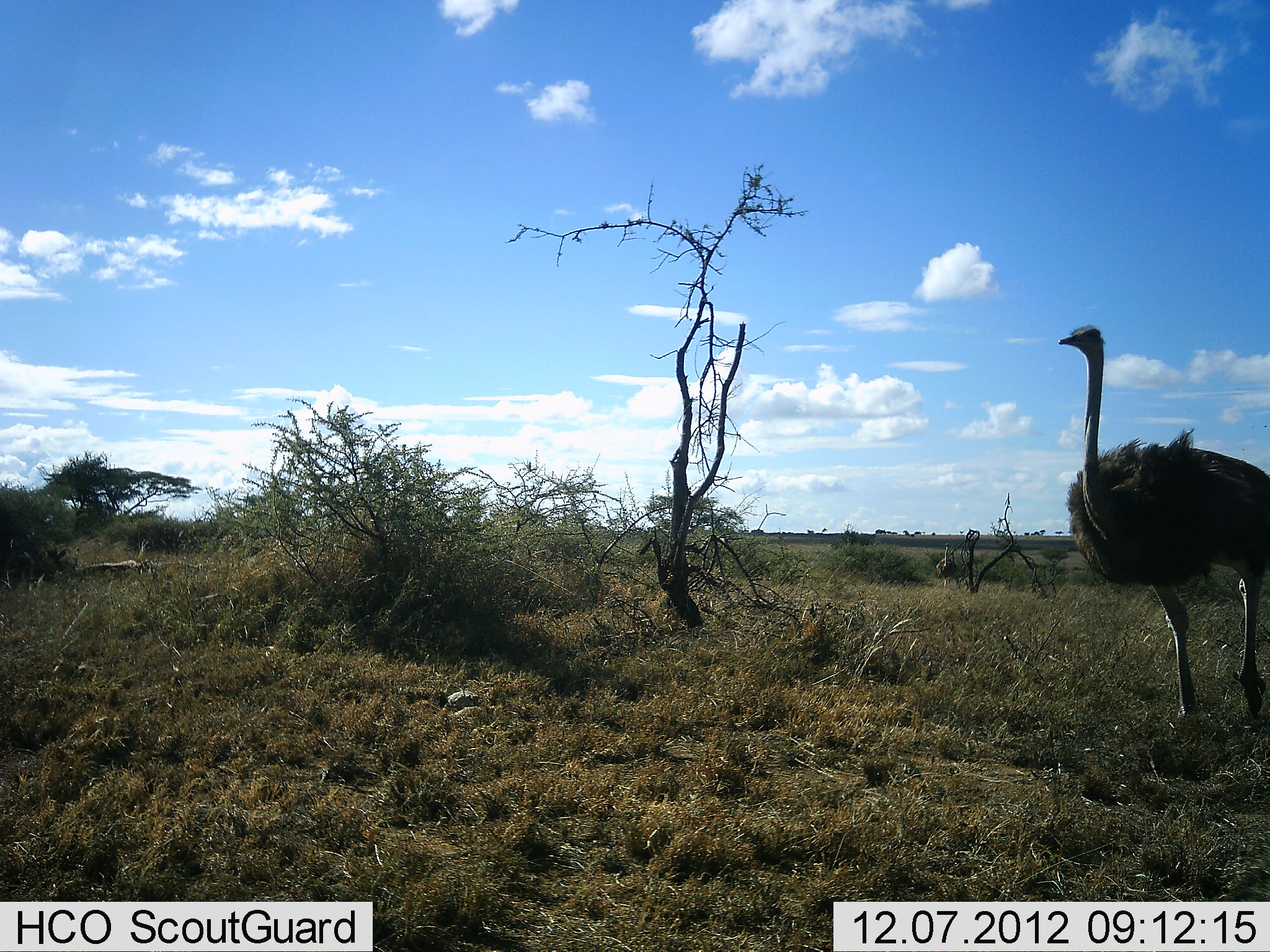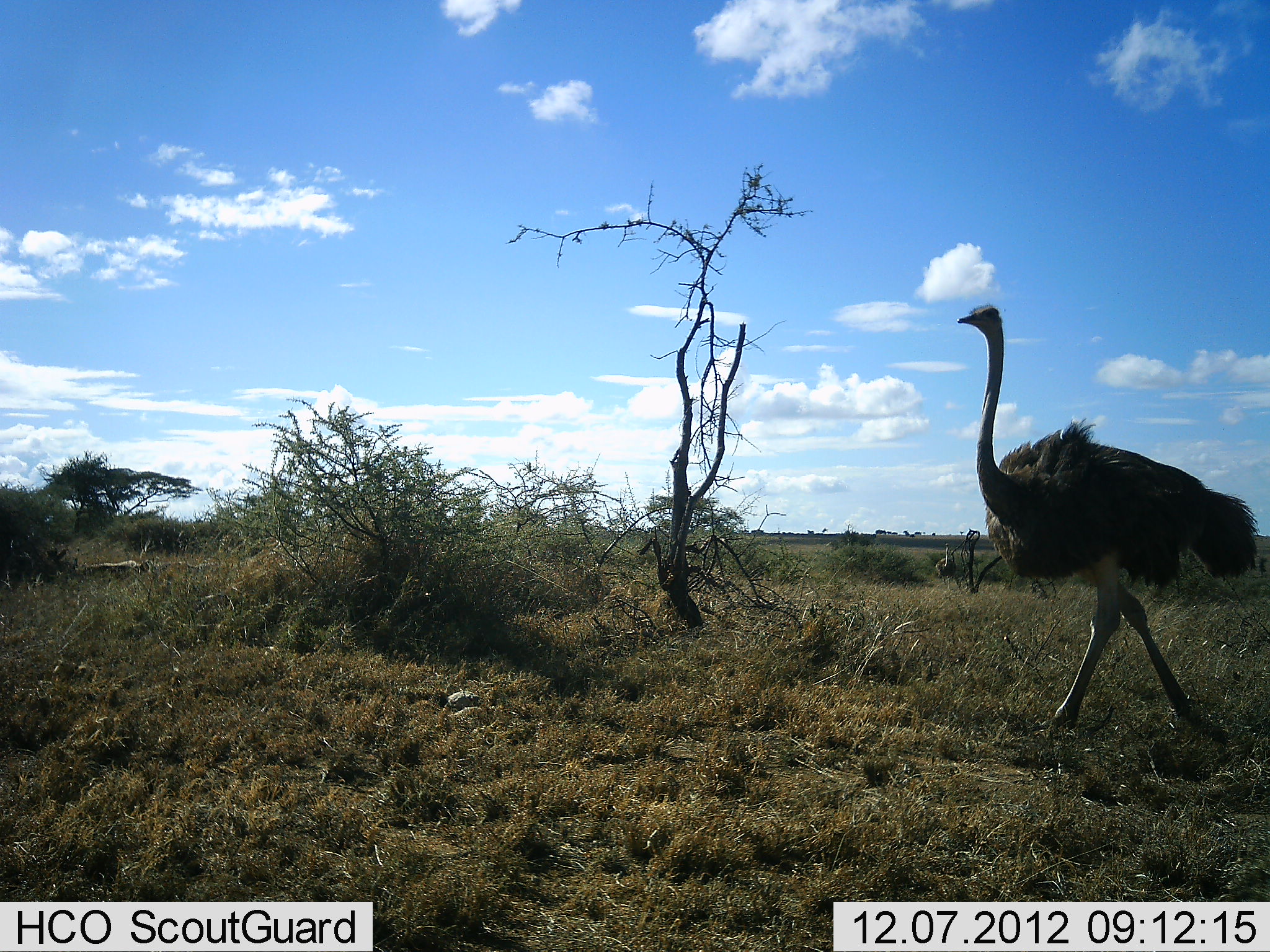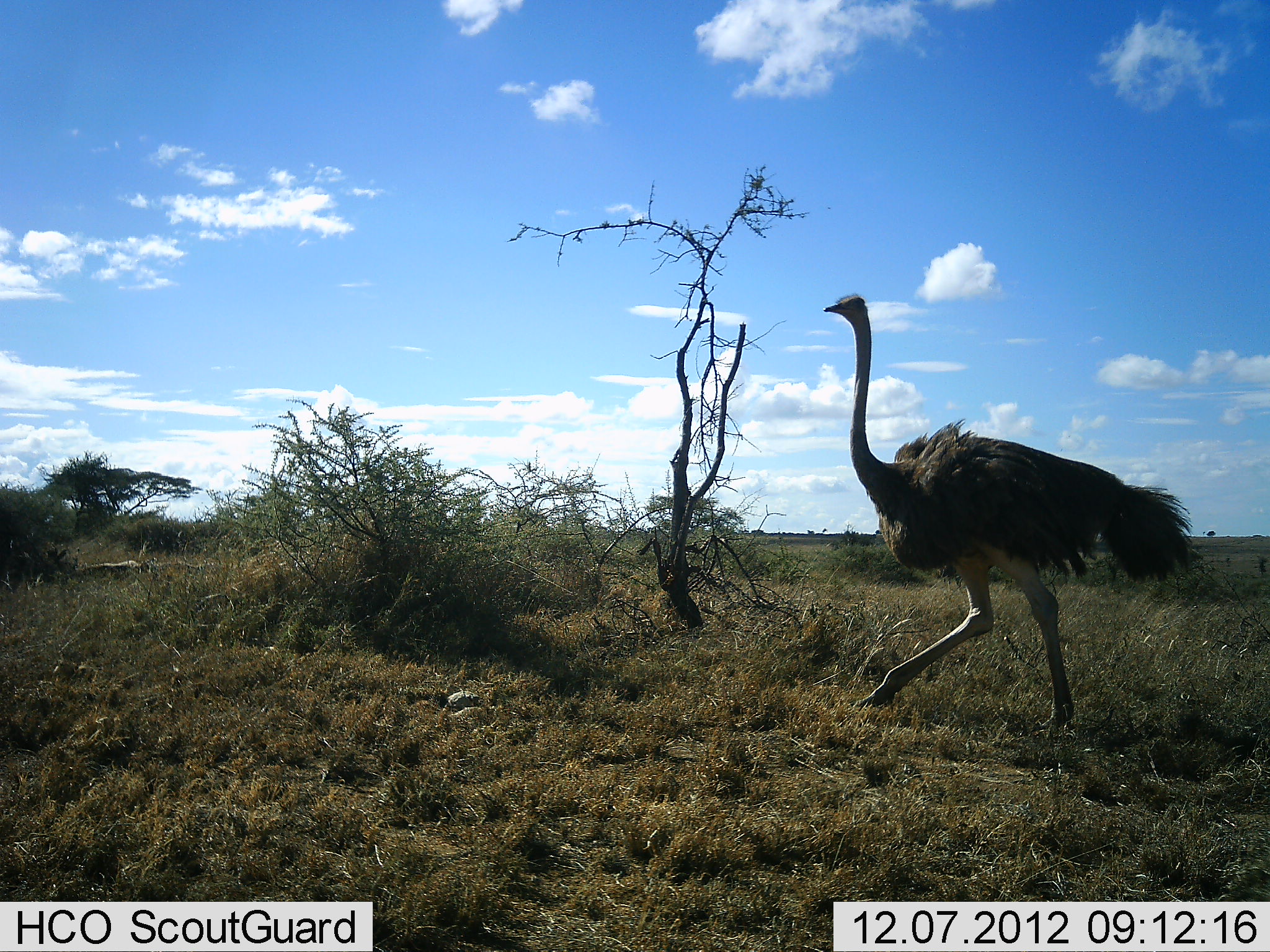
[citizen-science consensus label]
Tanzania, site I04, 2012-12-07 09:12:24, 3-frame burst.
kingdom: Animalia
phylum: Chordata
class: Aves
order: Struthioniformes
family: Struthionidae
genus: Struthio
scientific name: Struthio camelus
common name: ostrich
Ostrich (Struthio camelus), count 1. Behavior (volunteer vote fractions): standing 0%, resting 0%, moving 100%, interacting 0%. Young present (vote fraction): 0%. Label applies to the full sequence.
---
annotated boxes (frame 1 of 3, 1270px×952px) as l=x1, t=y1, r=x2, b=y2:
animal: l=1054, t=326, r=1270, b=718; l=936, t=543, r=957, b=589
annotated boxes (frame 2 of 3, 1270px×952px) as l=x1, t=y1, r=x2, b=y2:
animal: l=955, t=305, r=1258, b=742; l=935, t=542, r=956, b=588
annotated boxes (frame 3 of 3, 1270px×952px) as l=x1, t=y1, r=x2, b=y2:
animal: l=822, t=293, r=1196, b=739